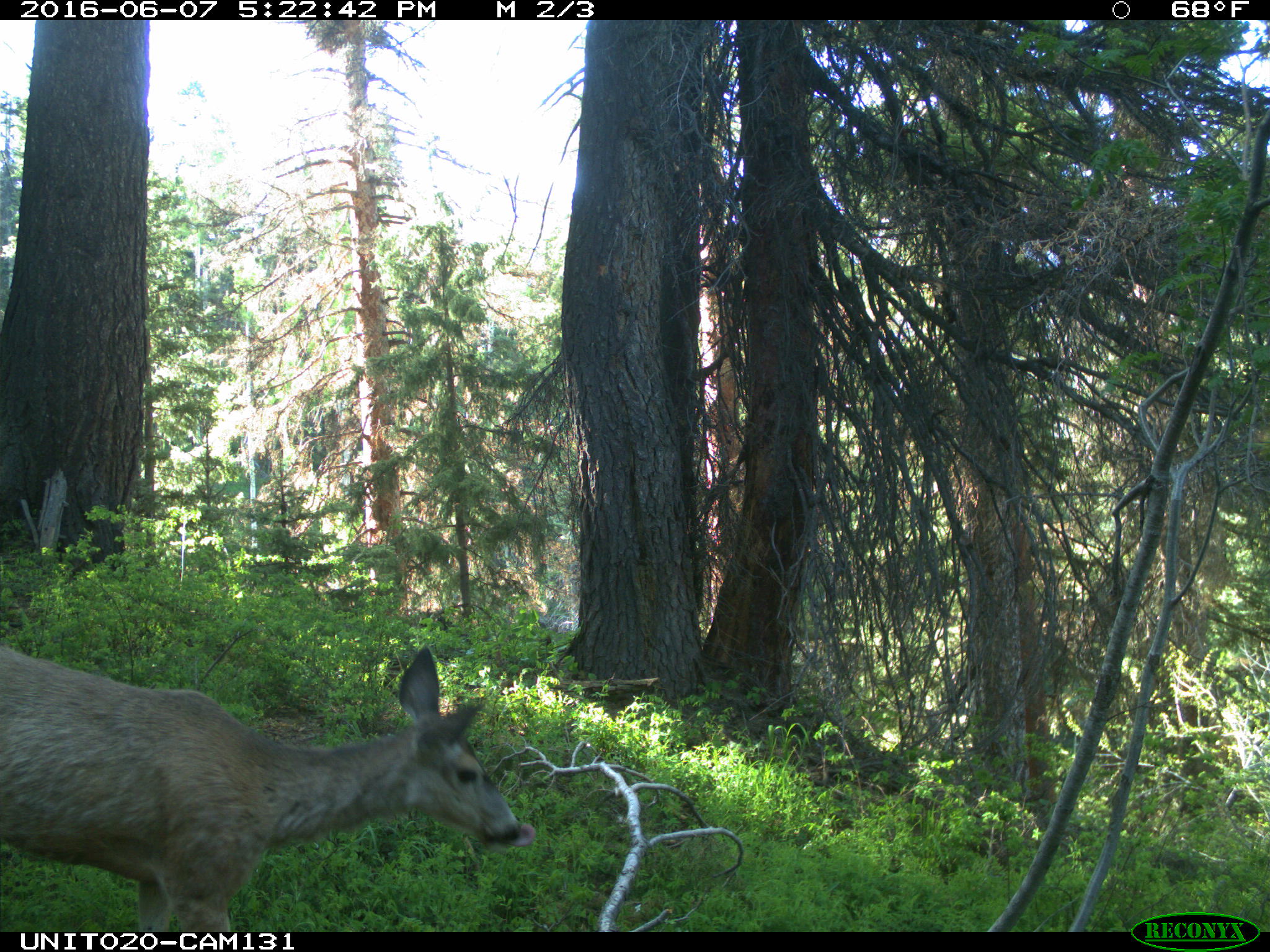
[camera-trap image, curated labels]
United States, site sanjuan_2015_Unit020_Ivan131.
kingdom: Animalia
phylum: Chordata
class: Mammalia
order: Artiodactyla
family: Cervidae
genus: Odocoileus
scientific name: Odocoileus hemionus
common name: mule deer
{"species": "Odocoileus hemionus (mule deer)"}